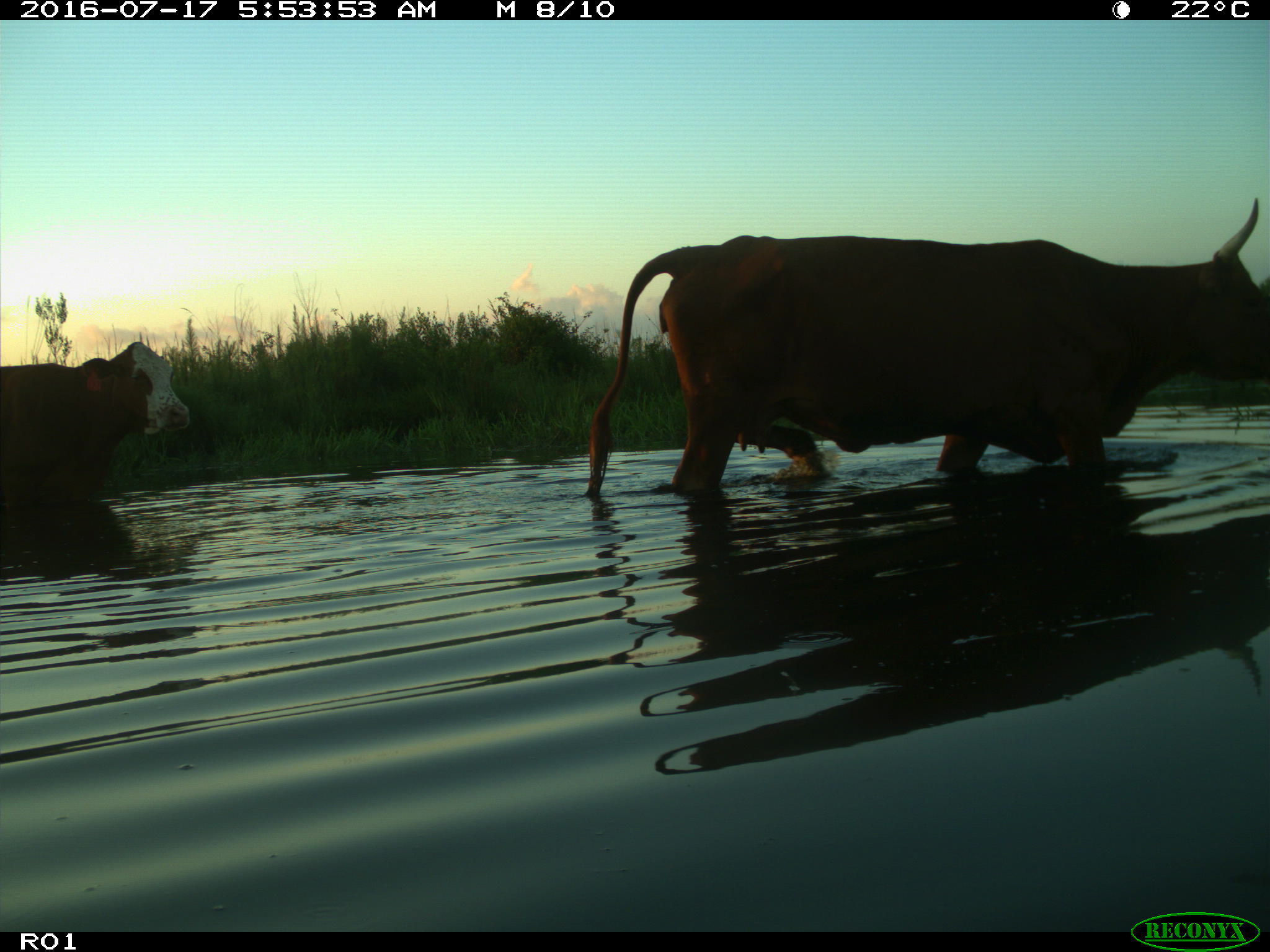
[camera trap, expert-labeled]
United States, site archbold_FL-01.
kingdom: Animalia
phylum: Chordata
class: Mammalia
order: Artiodactyla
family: Bovidae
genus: Bos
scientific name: Bos taurus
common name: domestic cow